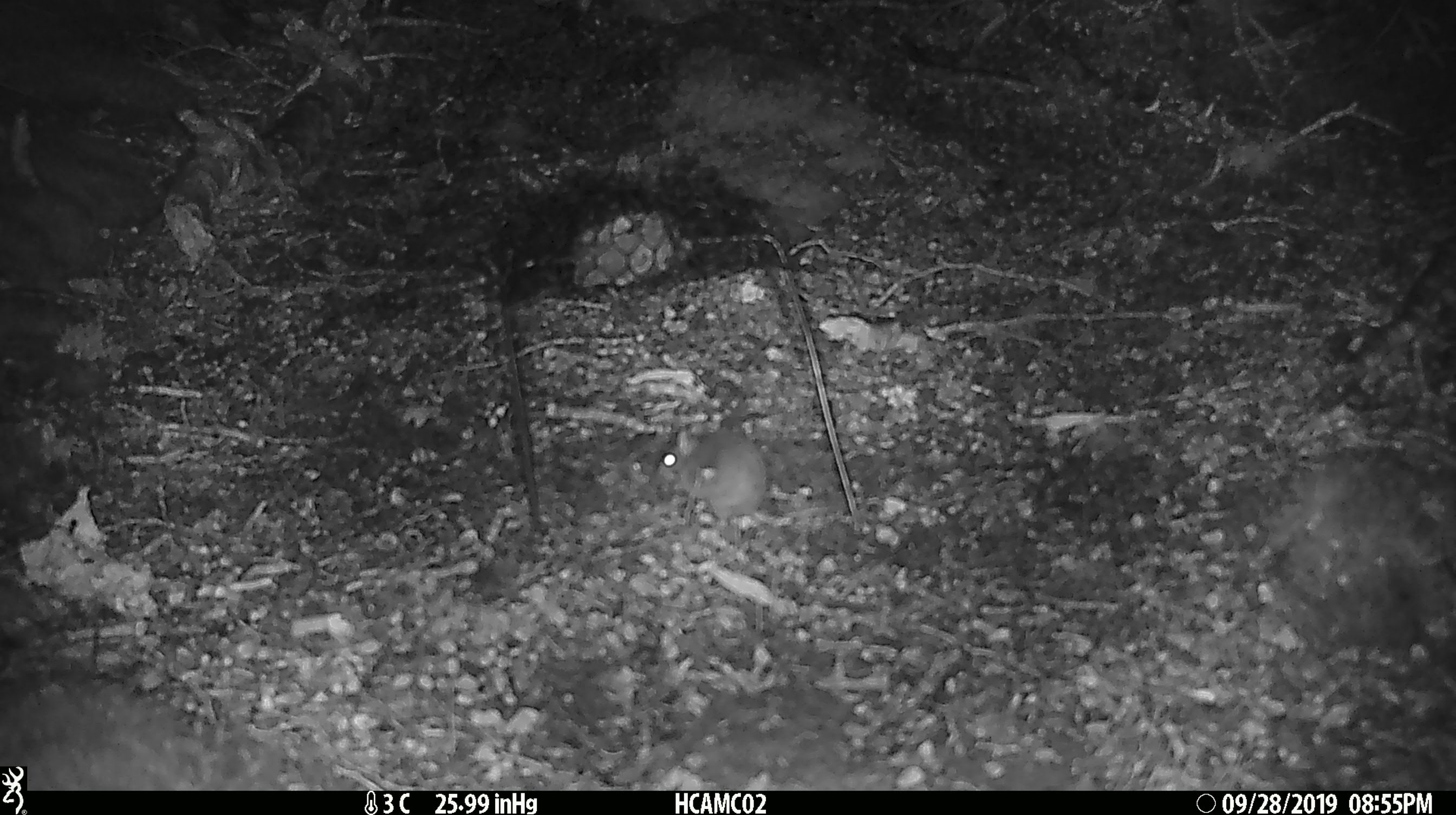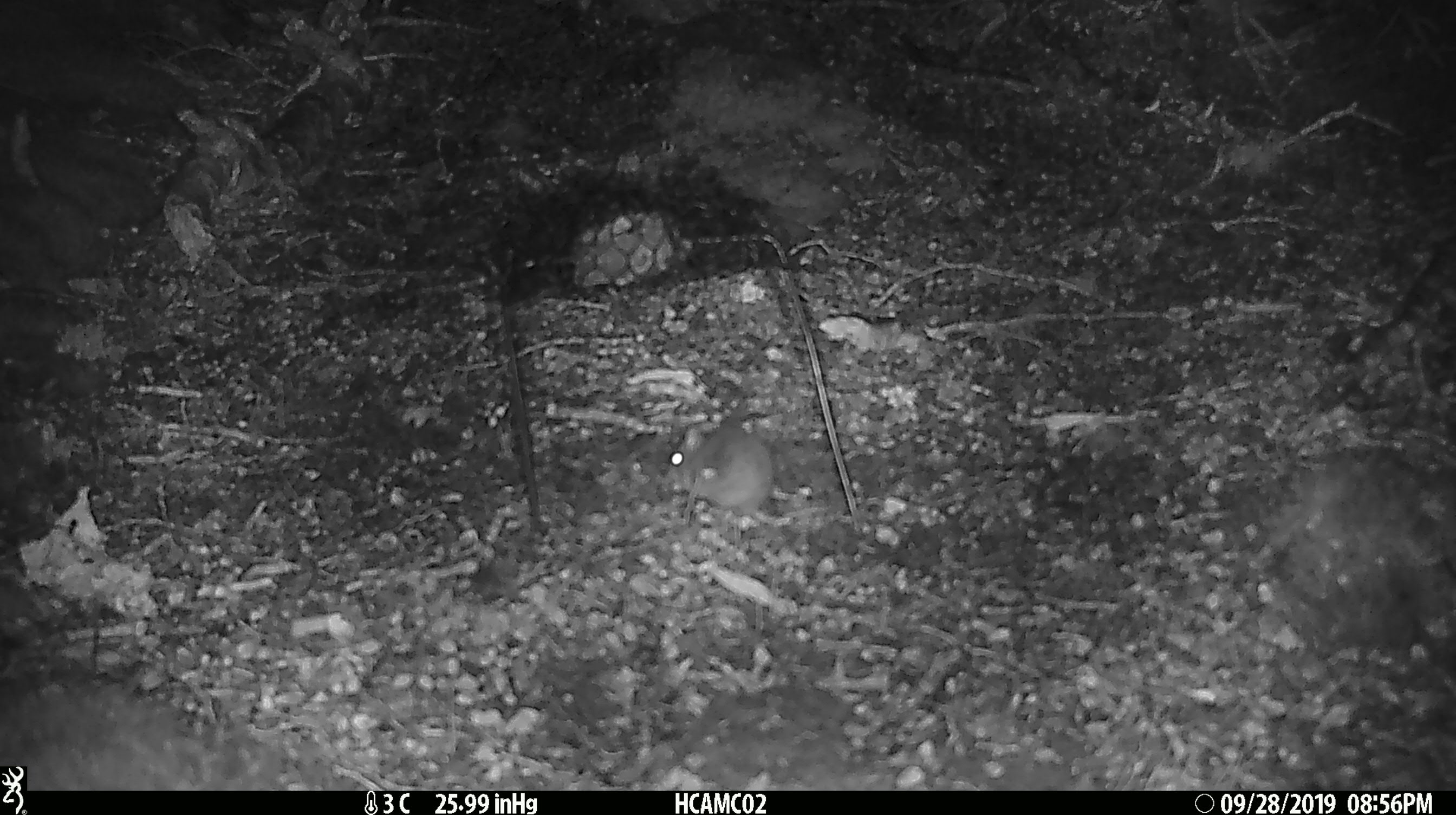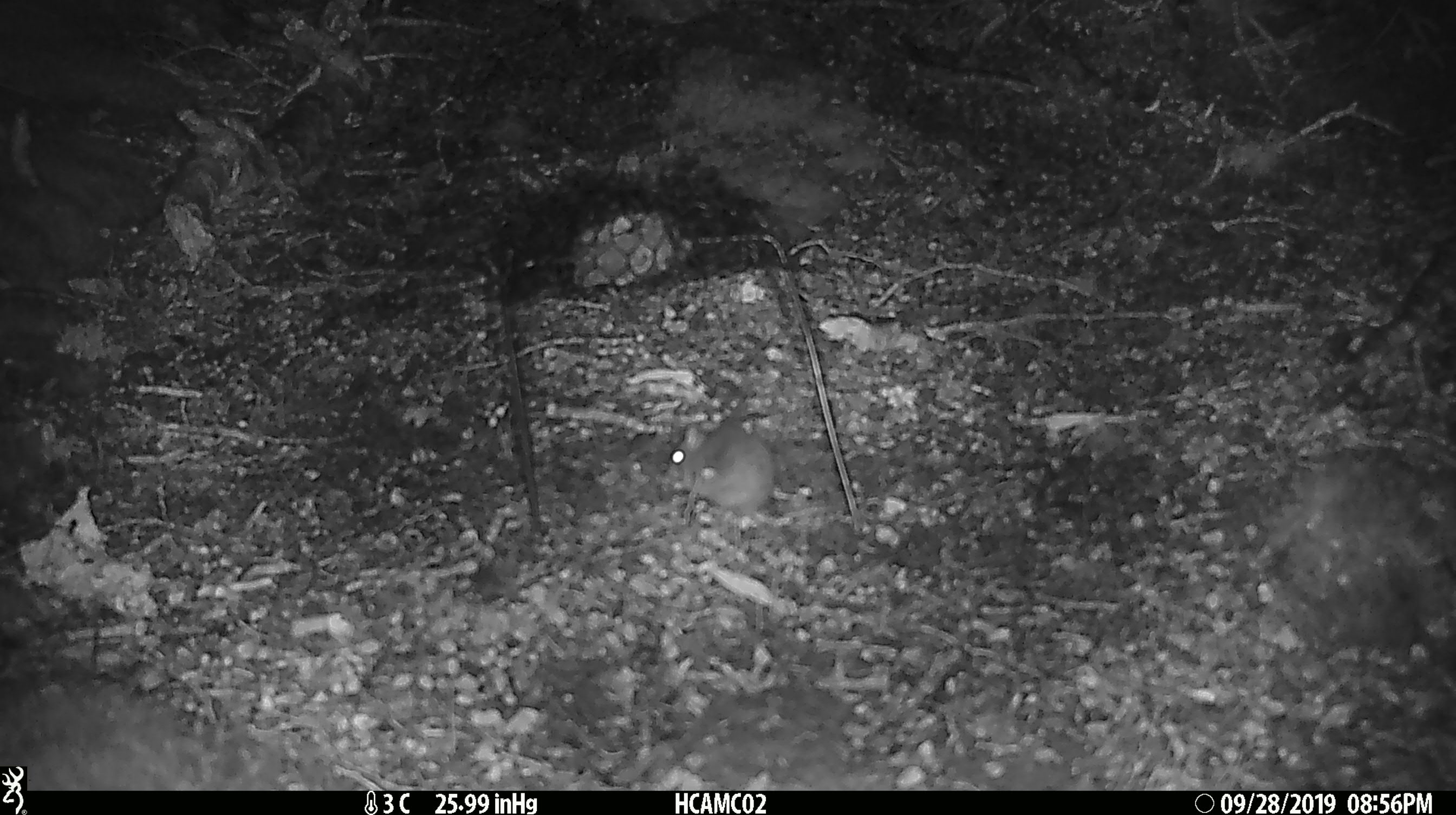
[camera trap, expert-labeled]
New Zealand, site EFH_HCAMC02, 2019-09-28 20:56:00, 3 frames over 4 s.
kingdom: Animalia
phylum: Chordata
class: Mammalia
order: Rodentia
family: Muridae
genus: Mus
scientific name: Mus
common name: mouse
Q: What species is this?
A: Mouse (Mus).